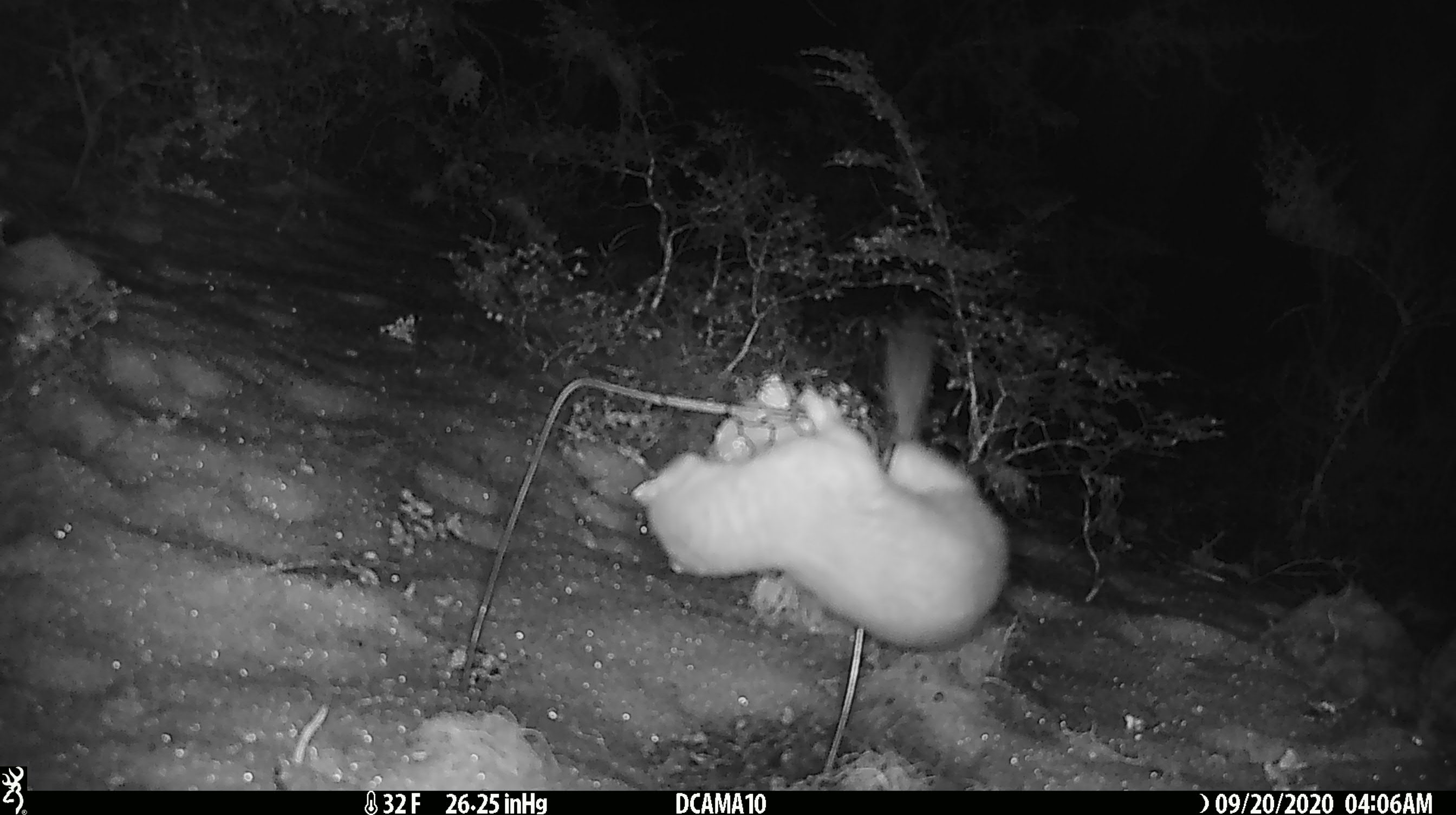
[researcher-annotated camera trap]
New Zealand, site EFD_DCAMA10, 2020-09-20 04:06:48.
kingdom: Animalia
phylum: Chordata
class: Mammalia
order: Carnivora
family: Mustelidae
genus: Mustela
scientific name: Mustela erminea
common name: stoat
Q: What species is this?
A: Stoat (Mustela erminea).